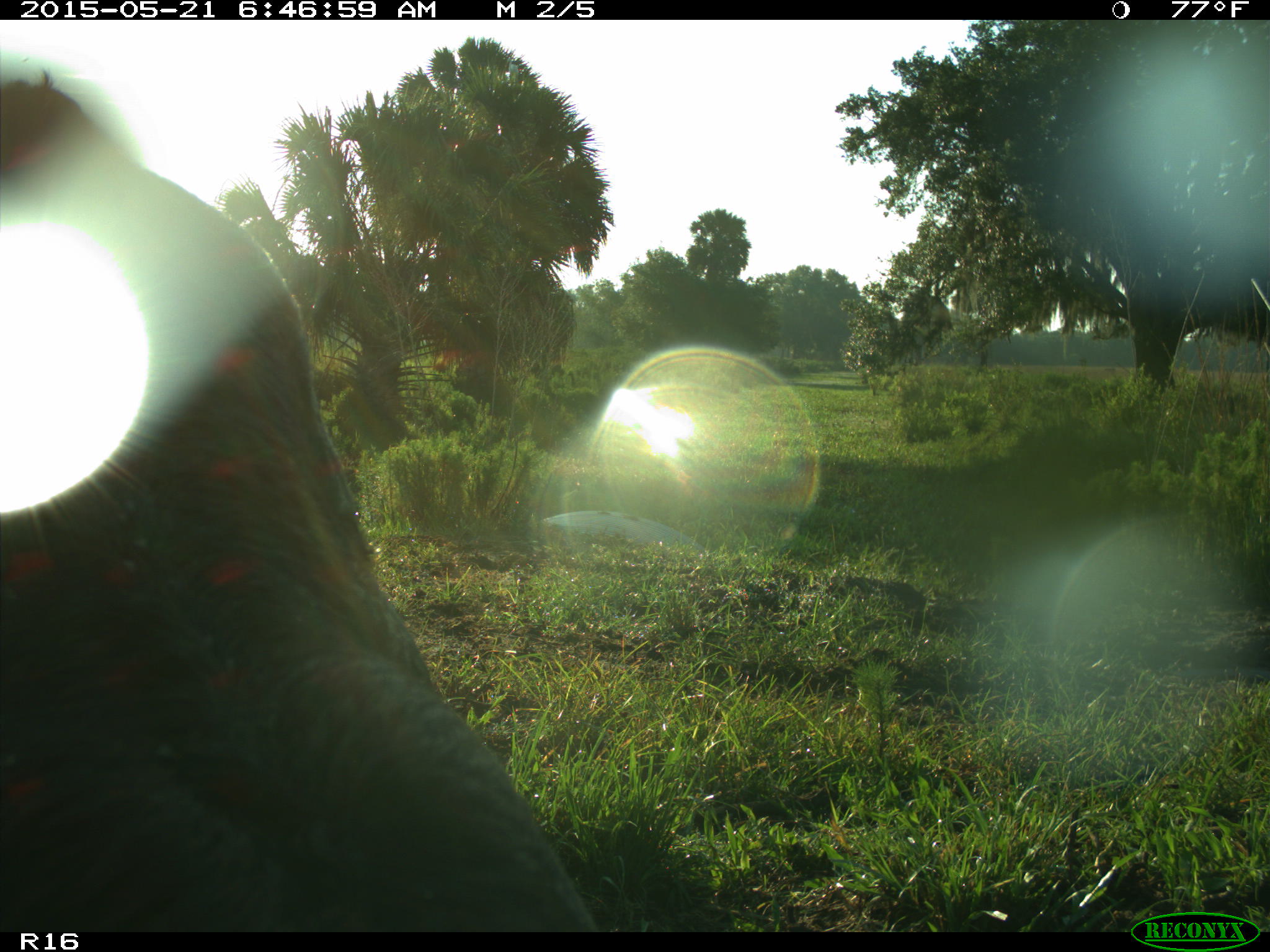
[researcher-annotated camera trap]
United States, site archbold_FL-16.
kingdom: Animalia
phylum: Chordata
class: Mammalia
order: Artiodactyla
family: Bovidae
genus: Bos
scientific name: Bos taurus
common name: domestic cow